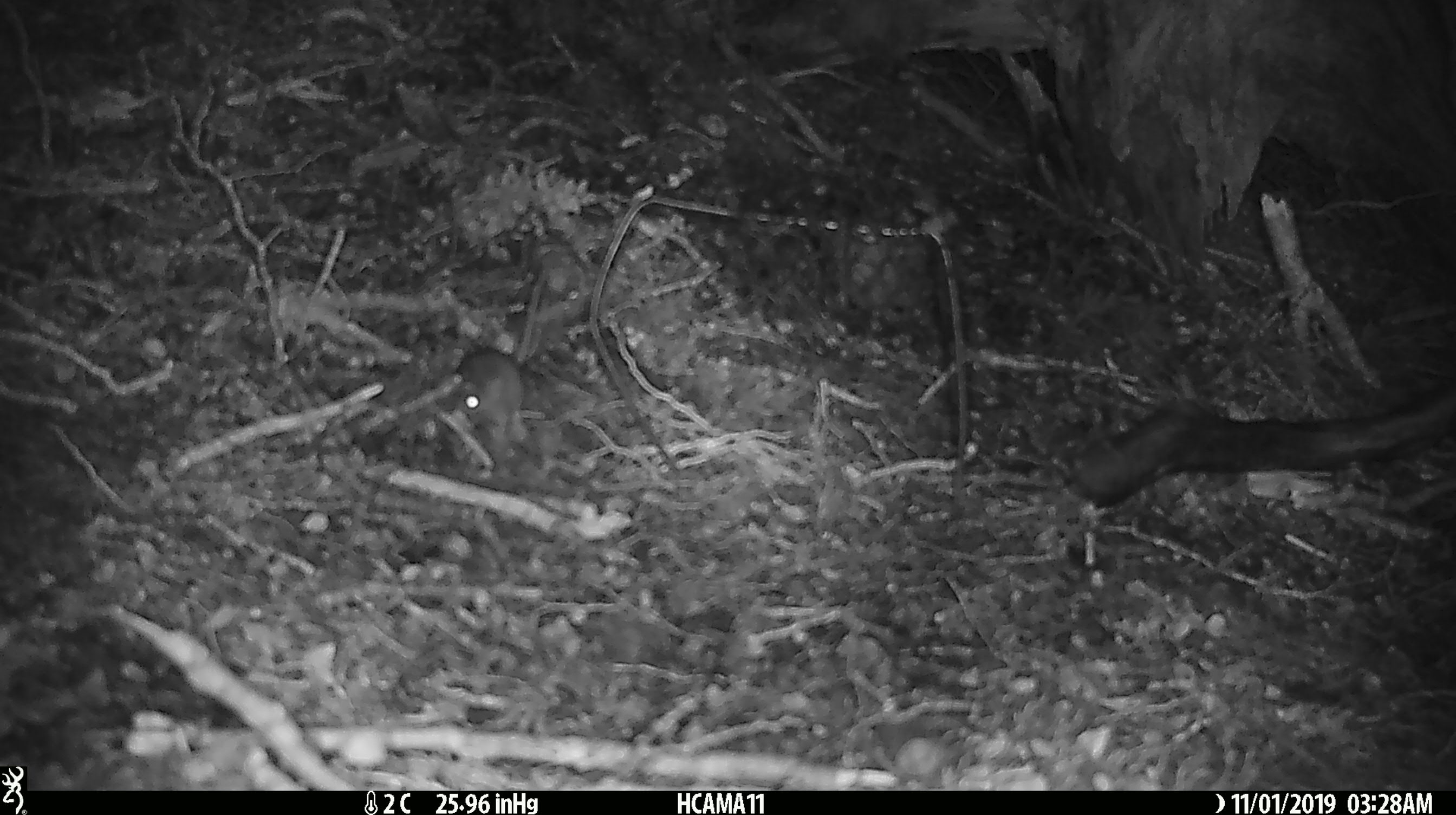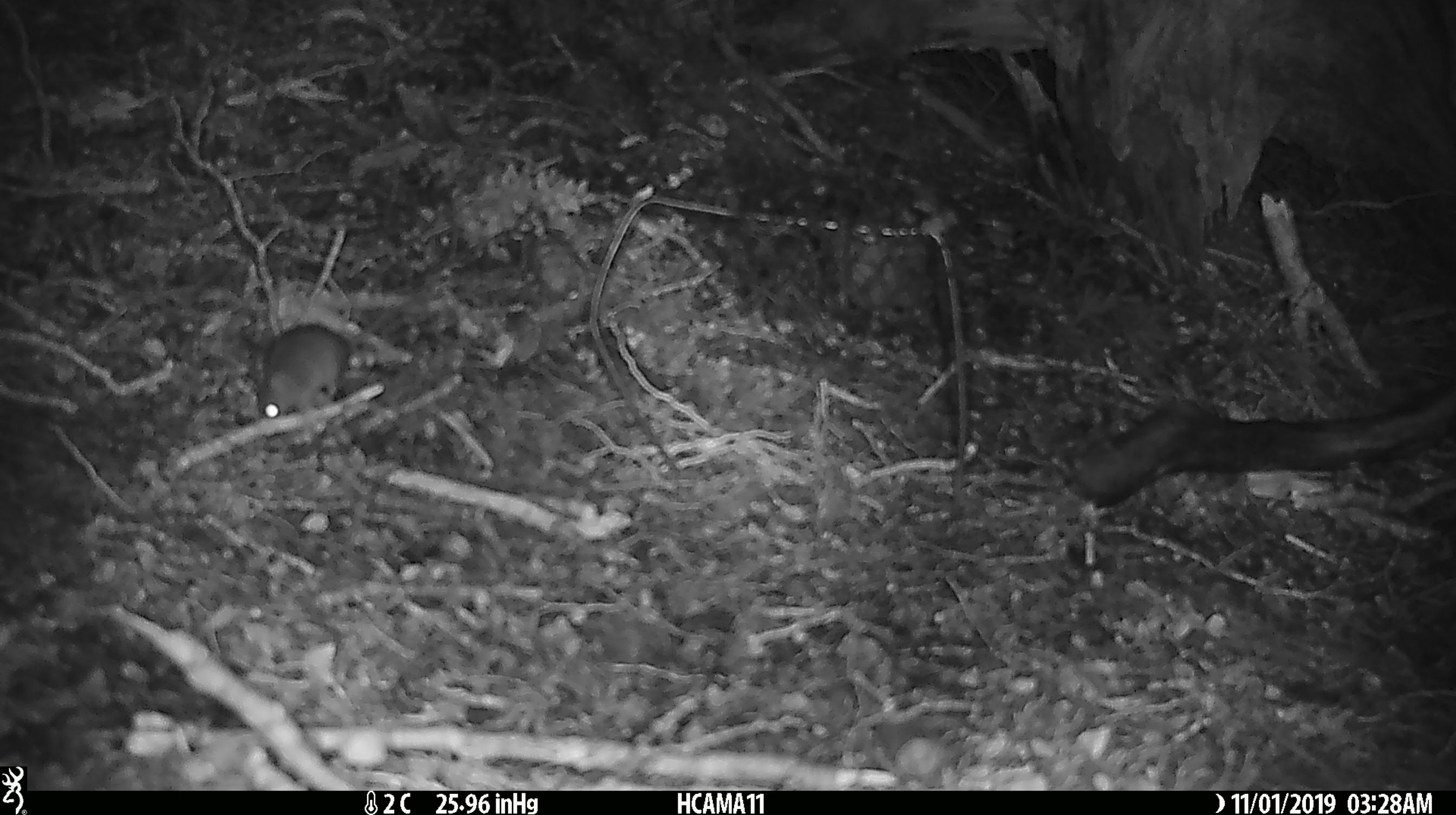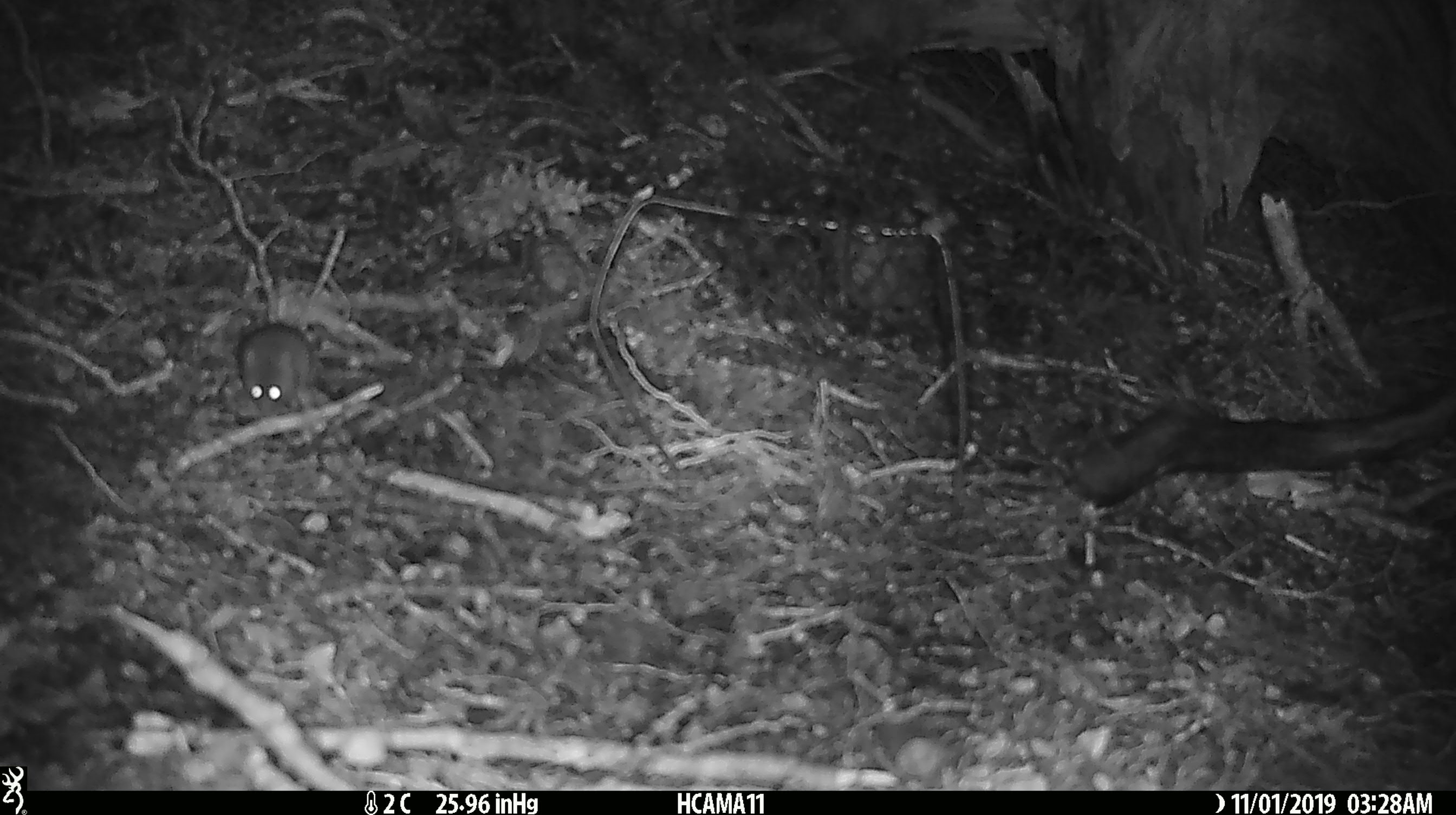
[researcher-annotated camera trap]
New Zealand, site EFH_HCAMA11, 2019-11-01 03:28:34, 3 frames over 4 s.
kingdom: Animalia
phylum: Chordata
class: Mammalia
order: Rodentia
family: Muridae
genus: Mus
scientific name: Mus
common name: mouse